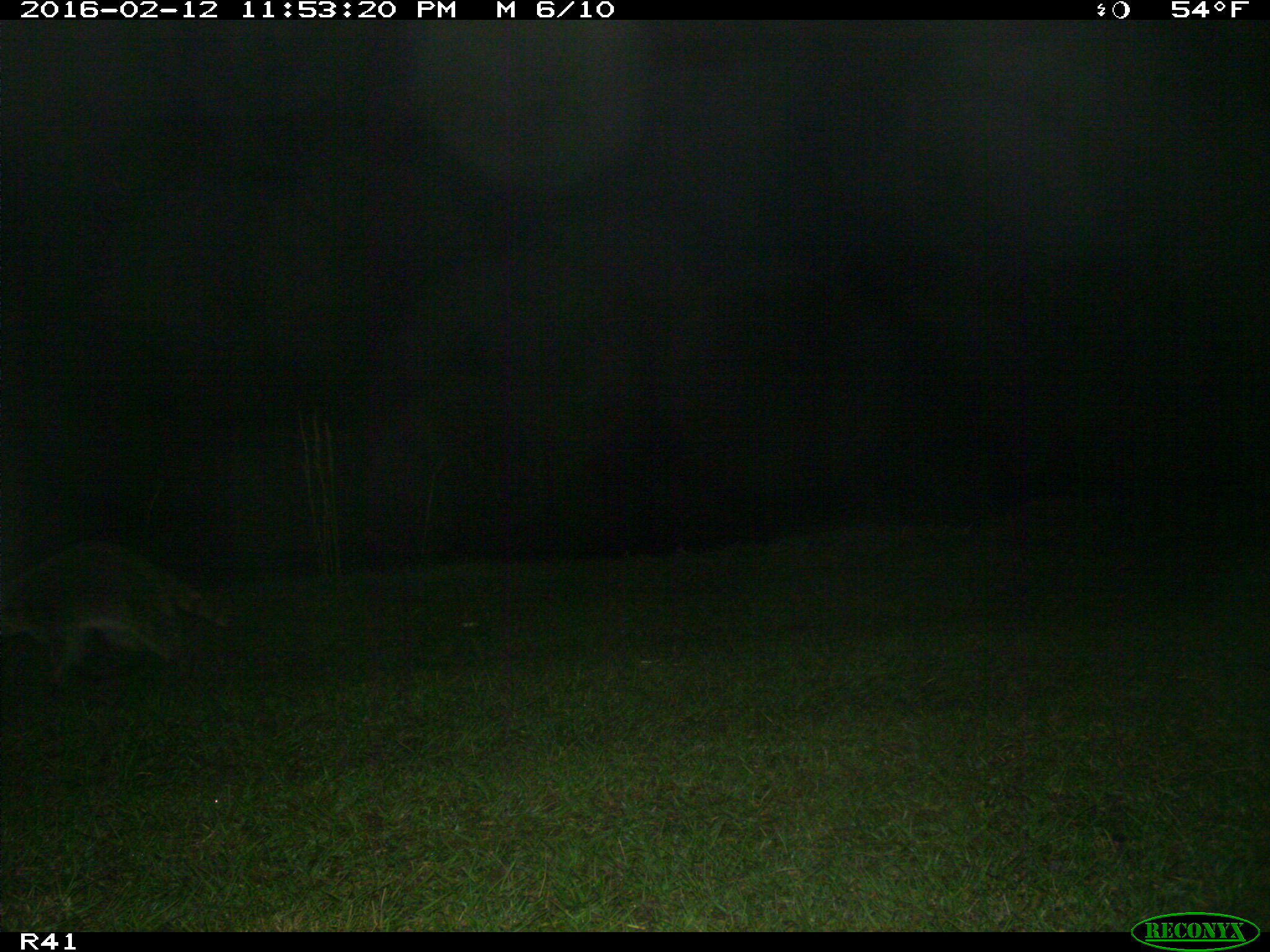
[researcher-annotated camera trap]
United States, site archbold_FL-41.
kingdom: Animalia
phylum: Chordata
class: Mammalia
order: Carnivora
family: Procyonidae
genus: Procyon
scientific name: Procyon lotor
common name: common raccoon